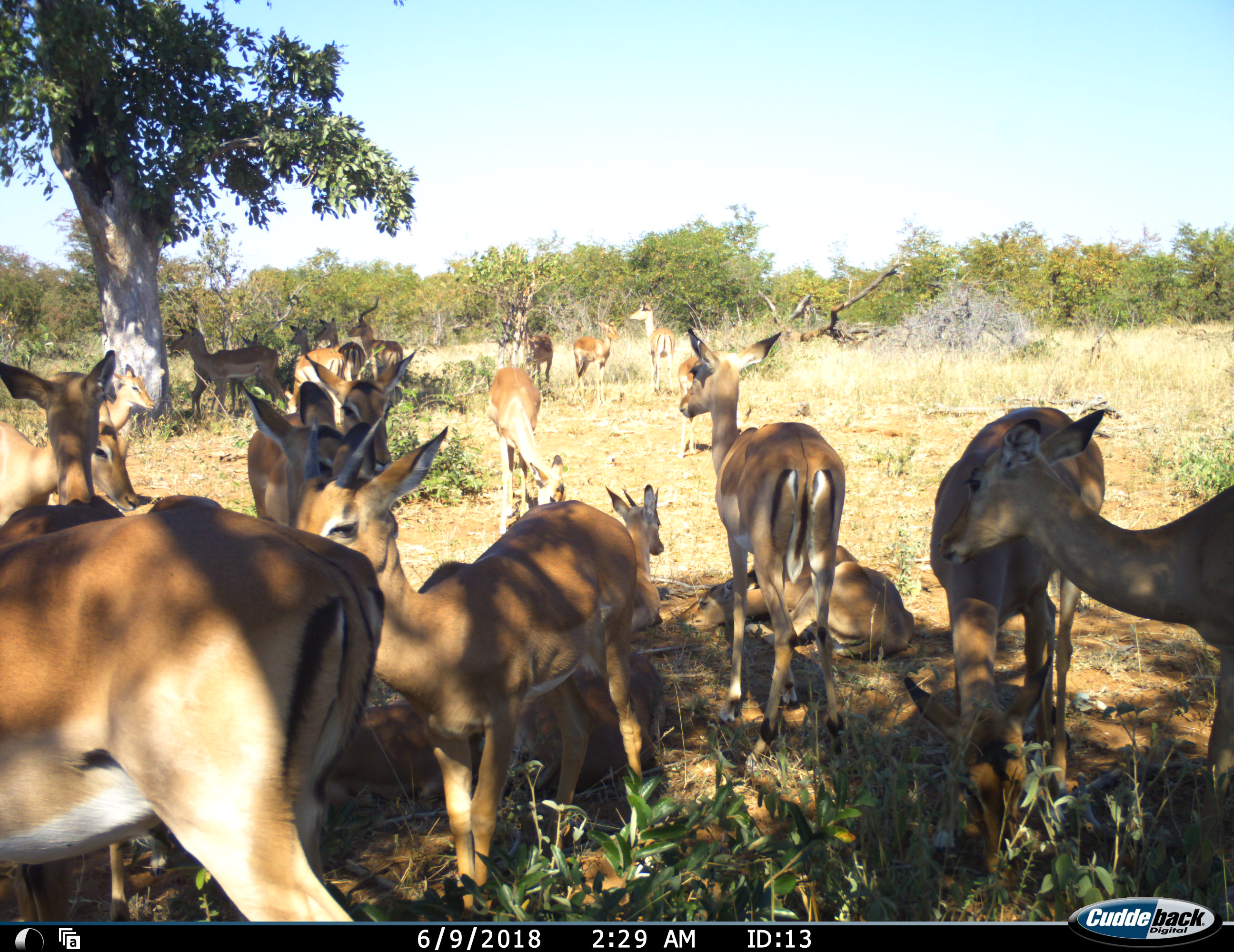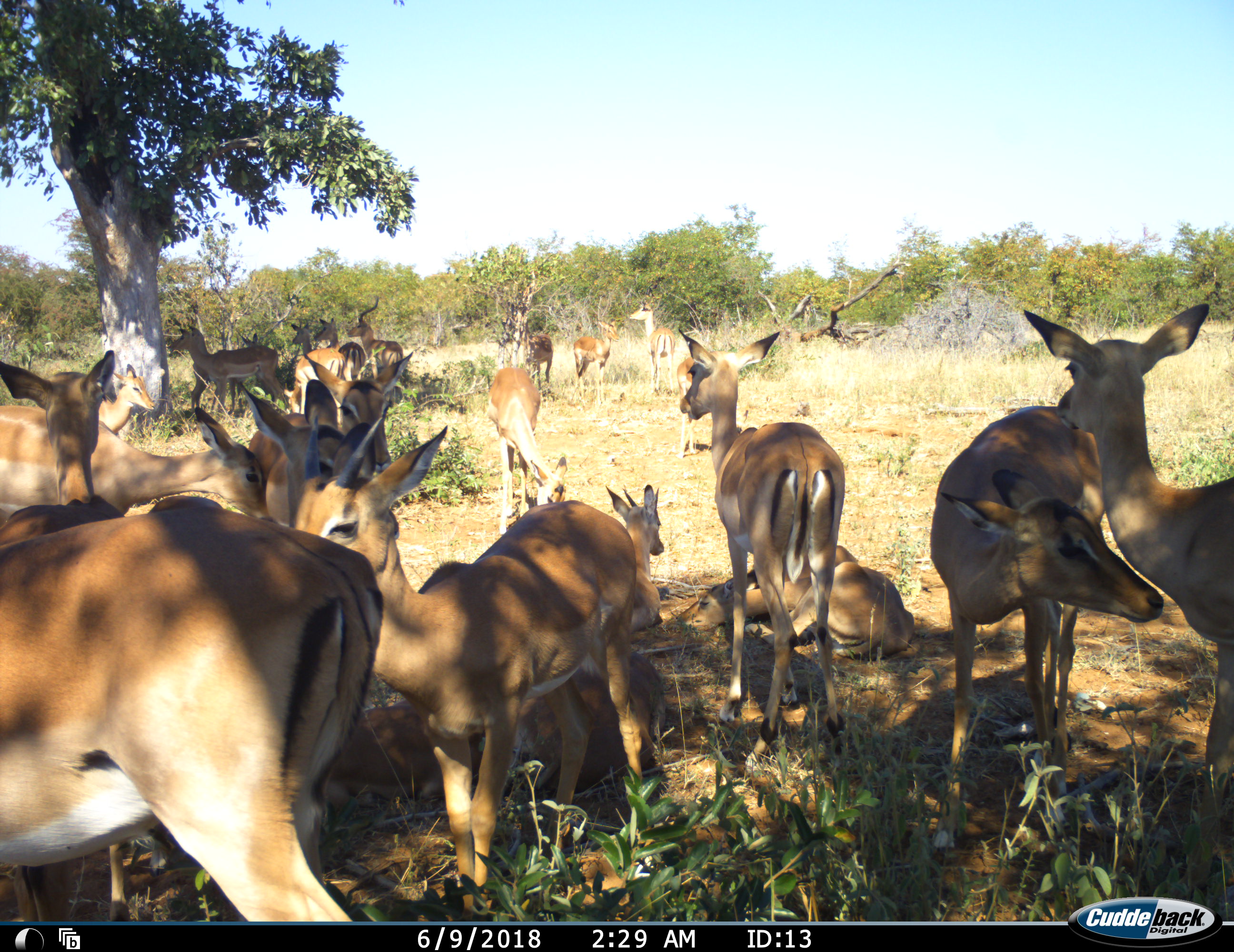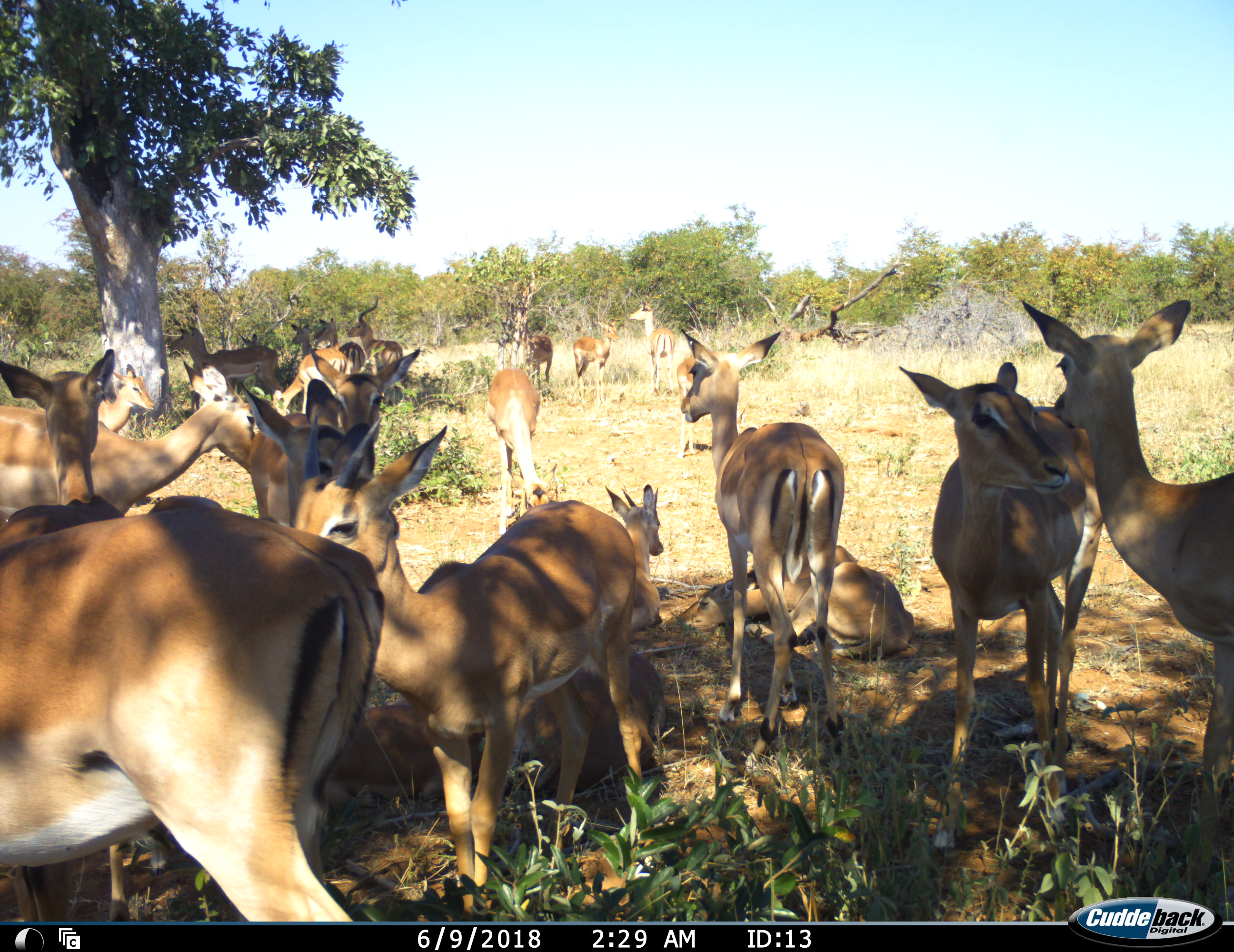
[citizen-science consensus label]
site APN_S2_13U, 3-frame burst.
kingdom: Animalia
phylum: Chordata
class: Mammalia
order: Artiodactyla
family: Bovidae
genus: Aepyceros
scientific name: Aepyceros melampus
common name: impala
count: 11-50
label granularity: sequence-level